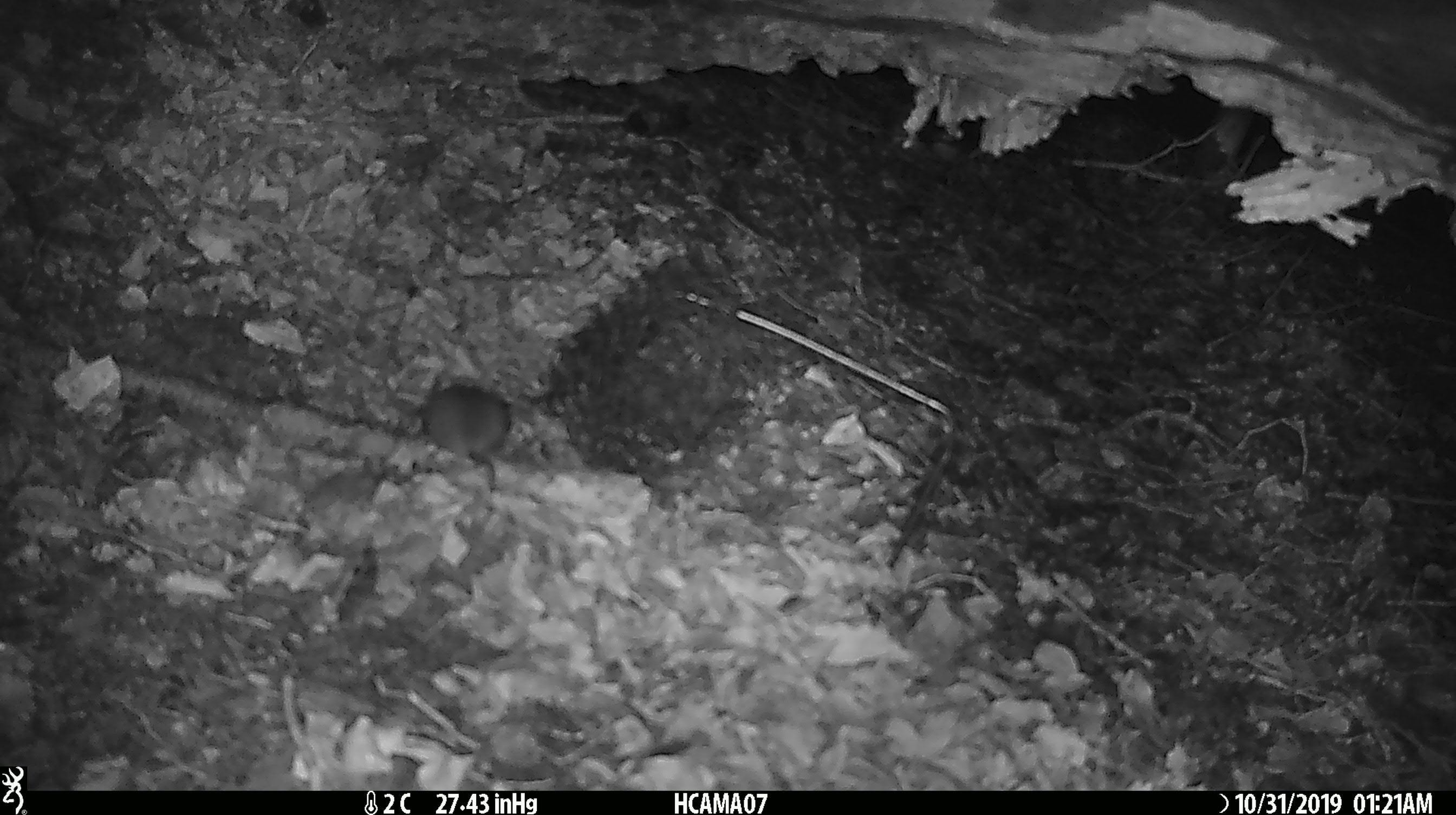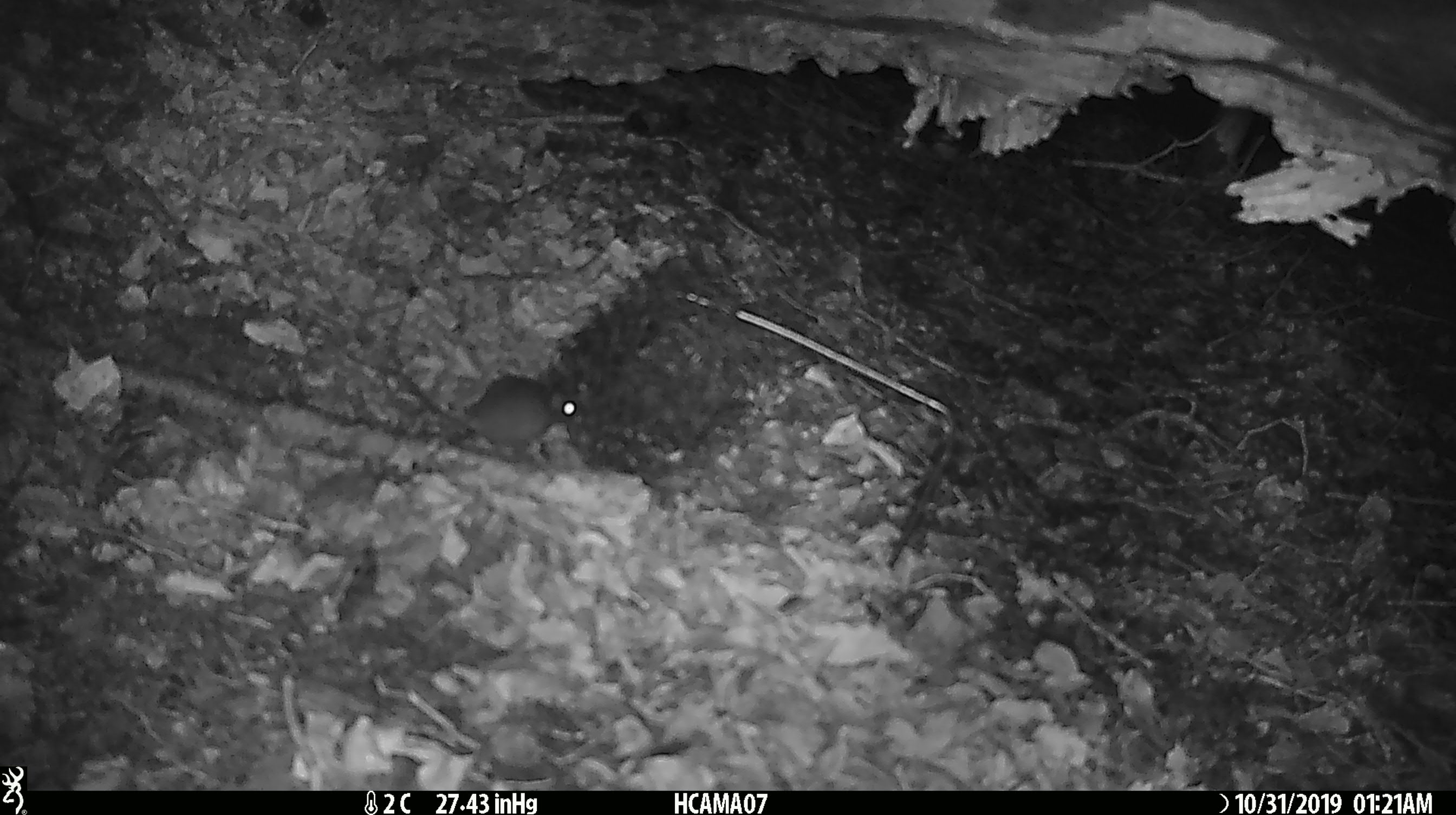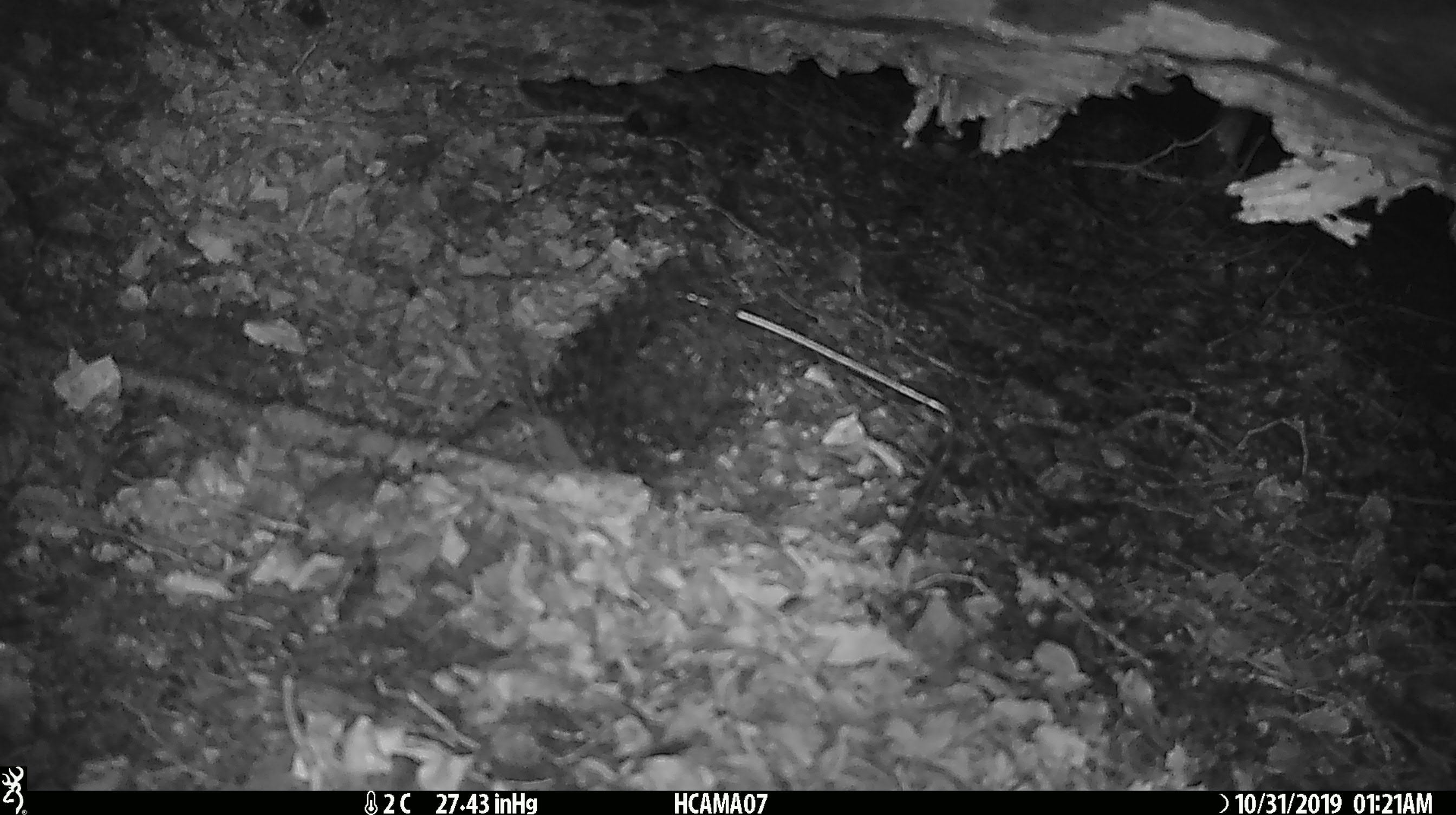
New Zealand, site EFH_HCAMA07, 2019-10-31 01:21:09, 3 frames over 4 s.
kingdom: Animalia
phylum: Chordata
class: Mammalia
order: Rodentia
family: Muridae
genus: Mus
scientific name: Mus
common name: mouse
Mouse (Mus).